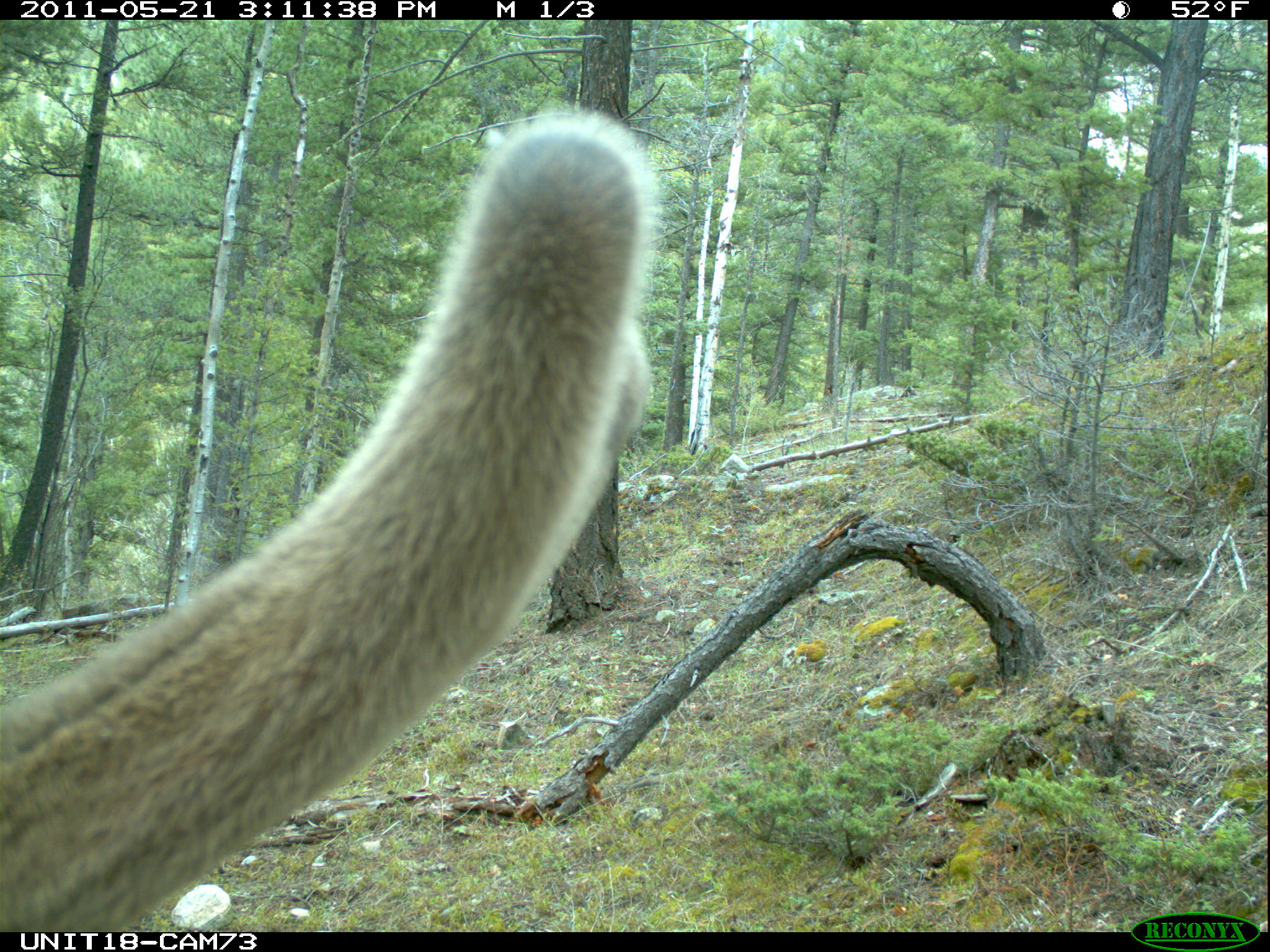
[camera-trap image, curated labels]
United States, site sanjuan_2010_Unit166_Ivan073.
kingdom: Animalia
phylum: Chordata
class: Mammalia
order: Artiodactyla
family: Cervidae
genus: Cervus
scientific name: Cervus elaphus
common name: red deer